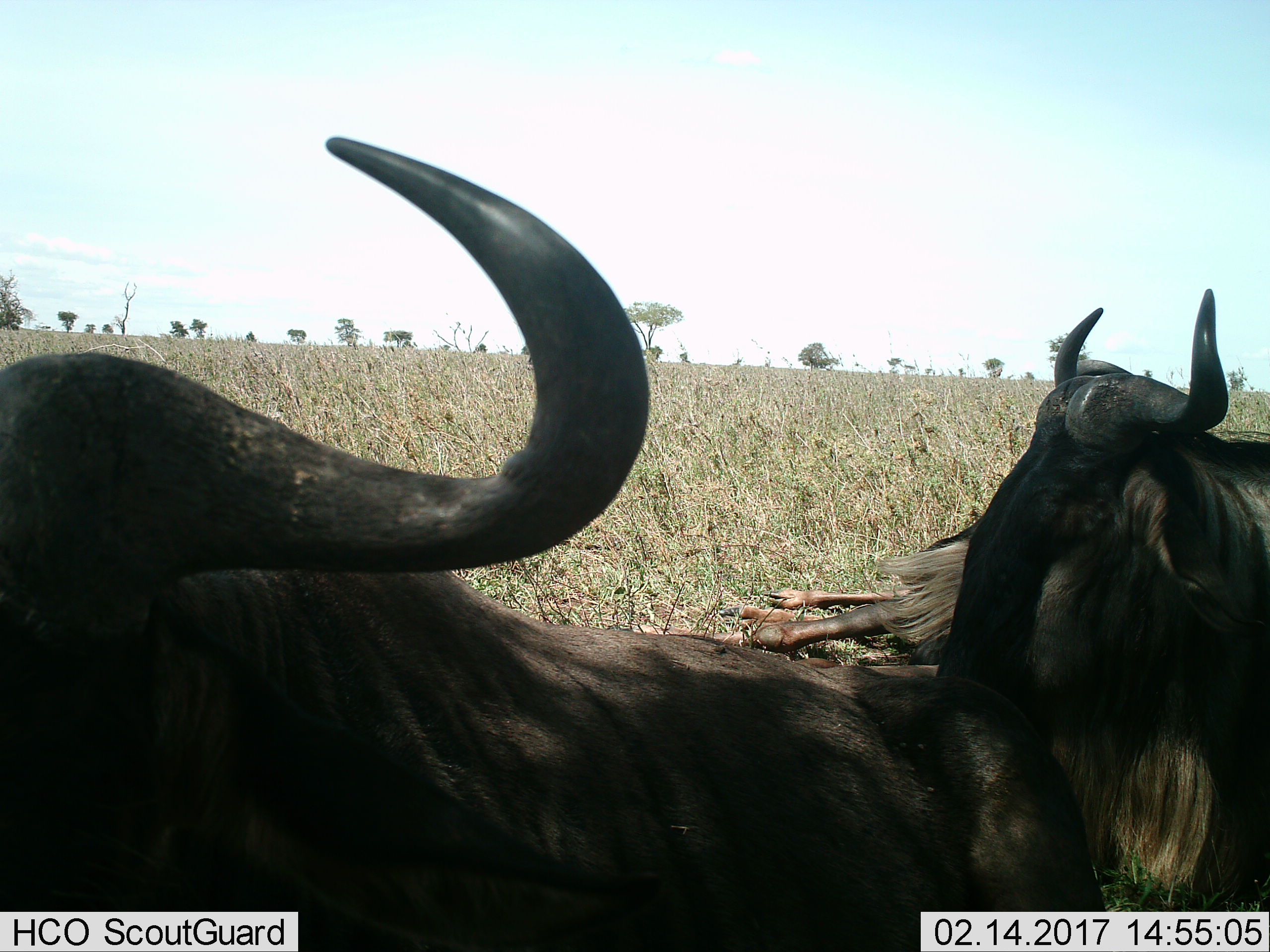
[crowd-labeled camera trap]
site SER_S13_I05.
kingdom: Animalia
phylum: Chordata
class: Mammalia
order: Artiodactyla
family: Bovidae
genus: Connochaetes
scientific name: Connochaetes taurinus taurinus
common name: blue wildebeest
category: wildebeestblue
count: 2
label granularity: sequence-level